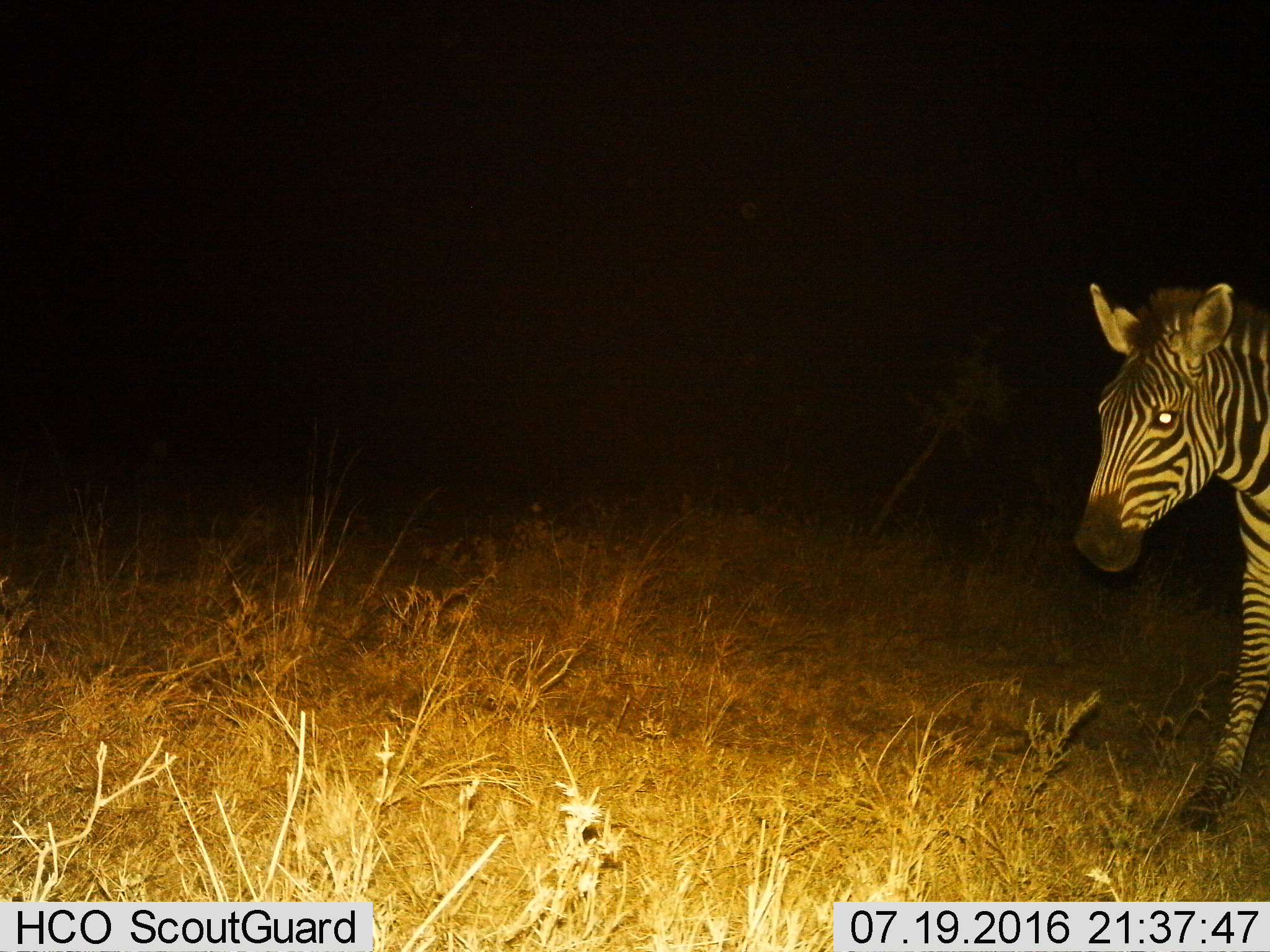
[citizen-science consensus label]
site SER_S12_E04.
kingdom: Animalia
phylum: Chordata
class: Mammalia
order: Perissodactyla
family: Equidae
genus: Equus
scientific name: Equus quagga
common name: plains zebra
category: zebraplains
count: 1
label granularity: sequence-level